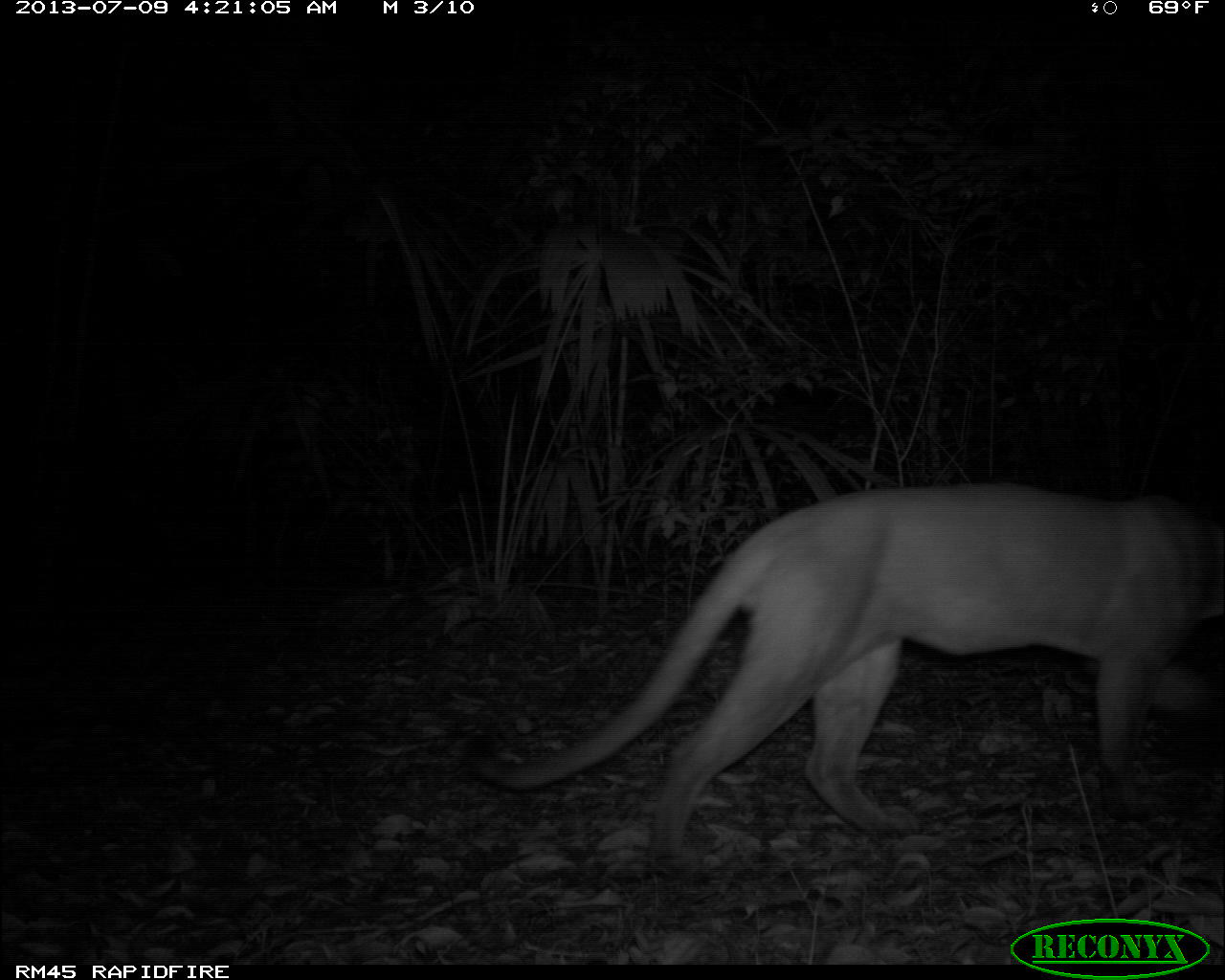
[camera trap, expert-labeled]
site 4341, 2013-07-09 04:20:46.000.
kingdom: Animalia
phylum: Chordata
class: Mammalia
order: Carnivora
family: Felidae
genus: Puma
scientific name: Puma concolor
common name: mountain lion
Puma concolor (mountain lion), count 1, sex male.